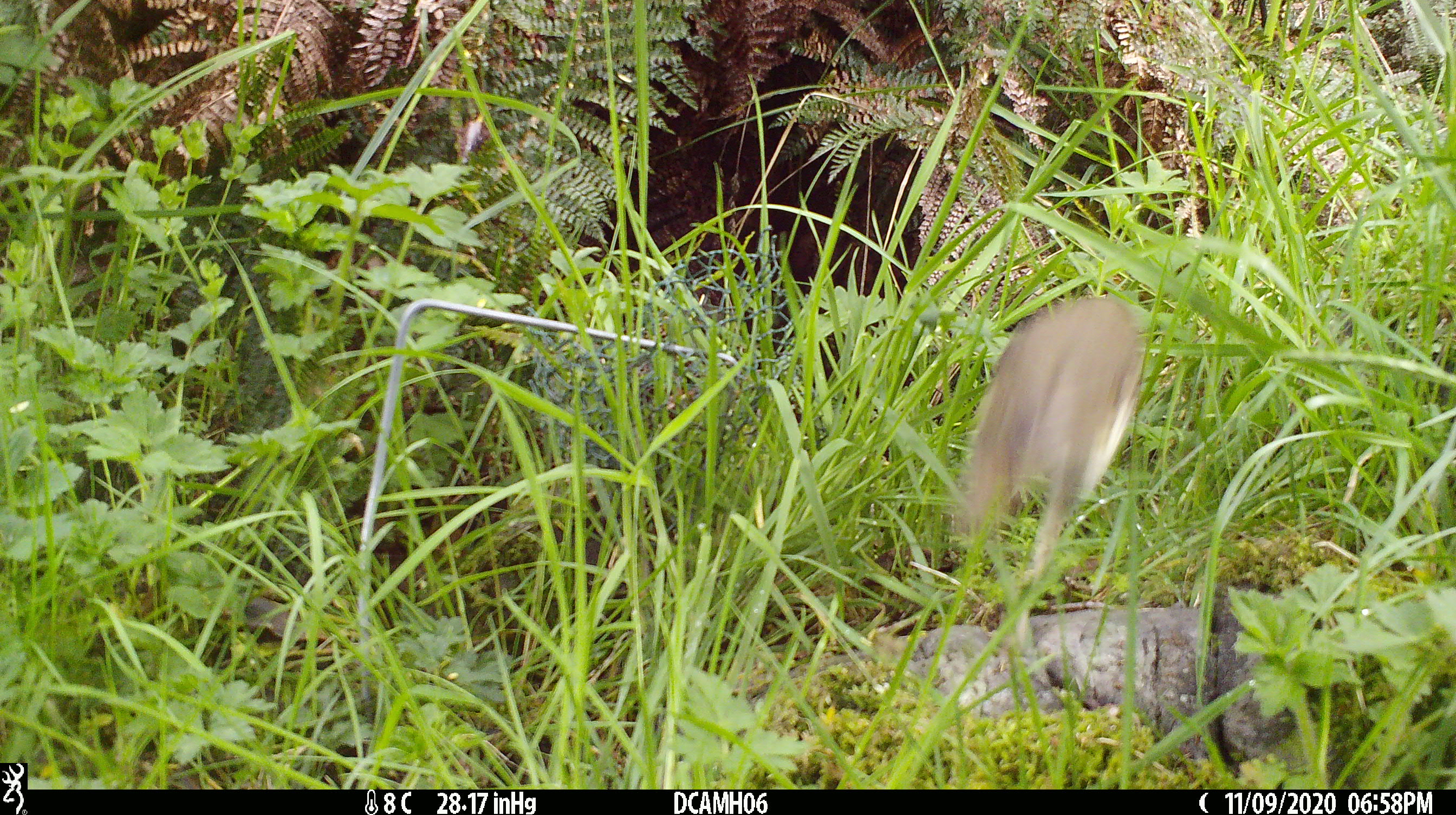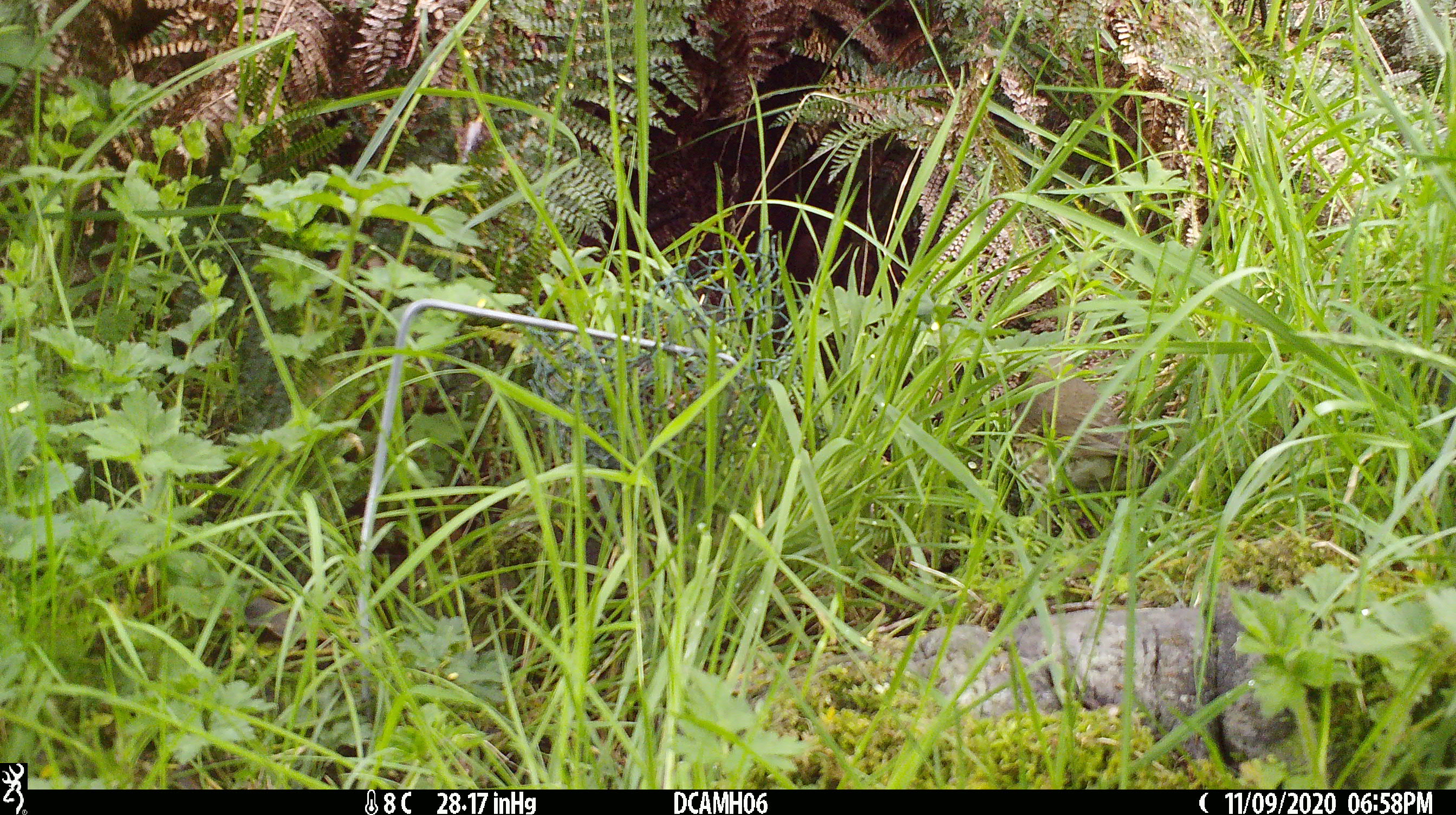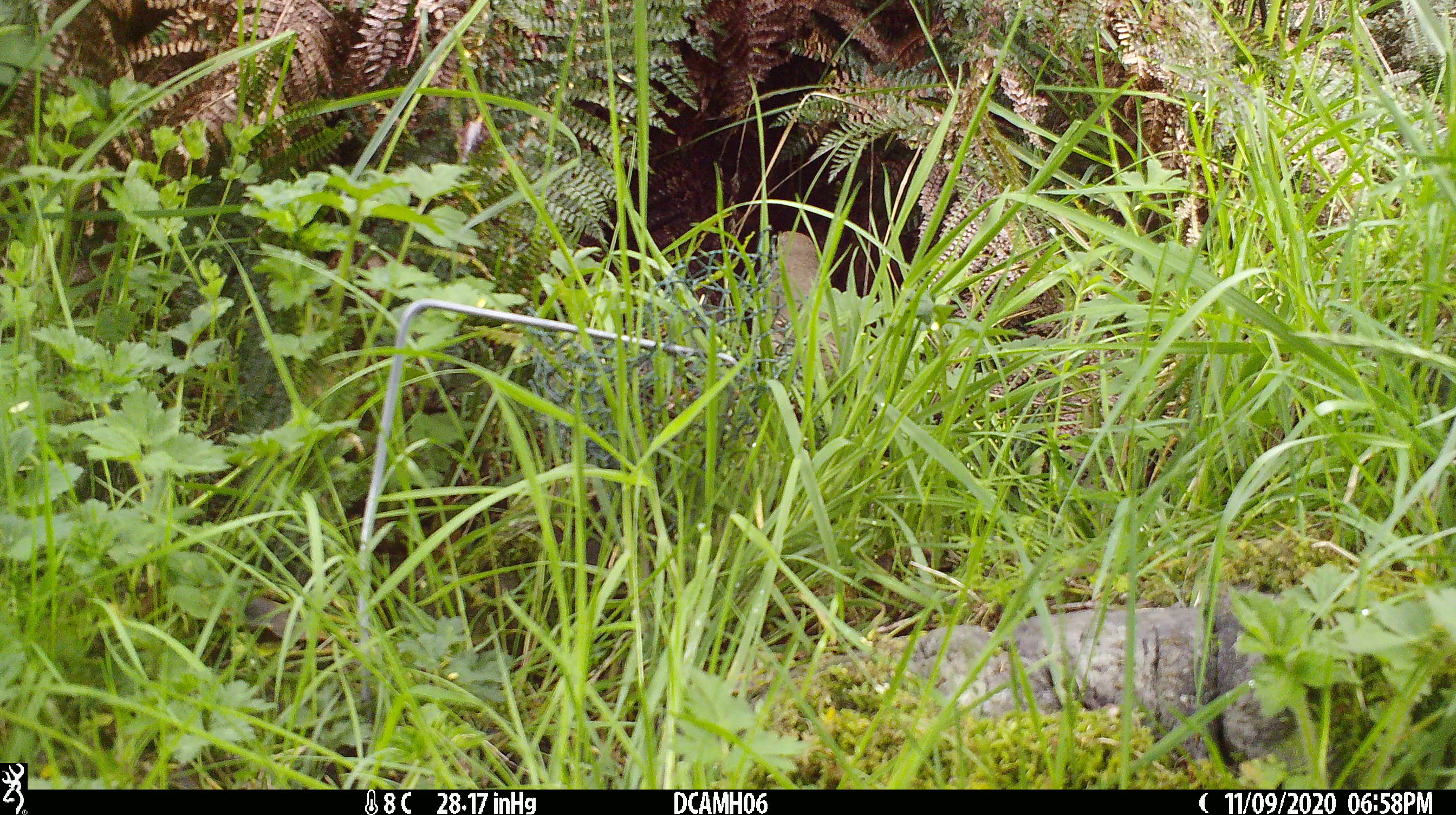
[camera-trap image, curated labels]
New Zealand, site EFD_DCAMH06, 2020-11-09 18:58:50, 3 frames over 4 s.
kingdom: Animalia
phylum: Chordata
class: Aves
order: Passeriformes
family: Turdidae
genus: Turdus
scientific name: Turdus philomelos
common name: song thrush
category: thrush